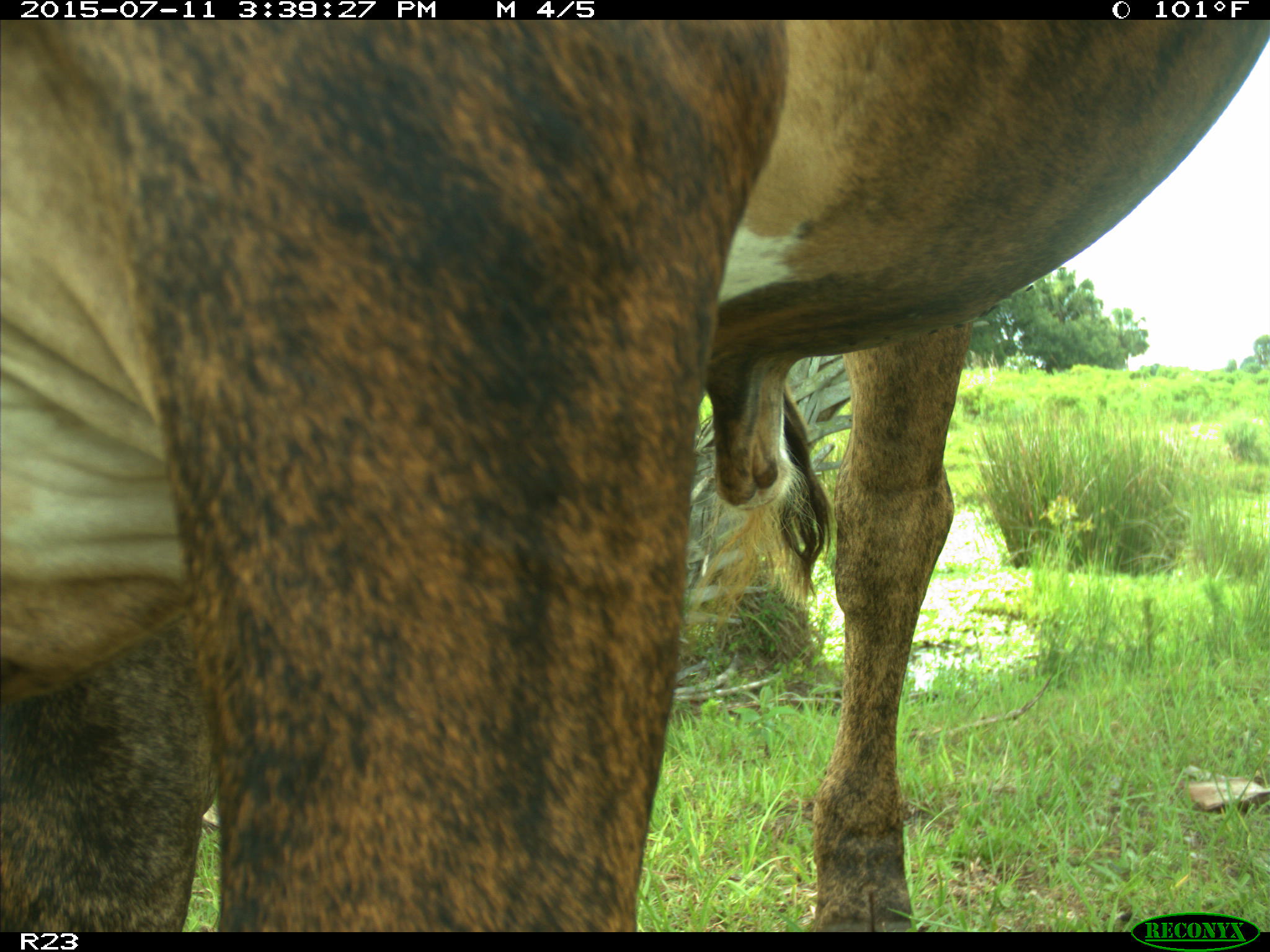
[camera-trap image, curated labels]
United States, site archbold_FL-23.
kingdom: Animalia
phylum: Chordata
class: Mammalia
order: Artiodactyla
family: Bovidae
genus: Bos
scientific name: Bos taurus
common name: domestic cow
Bos taurus (domestic cow).